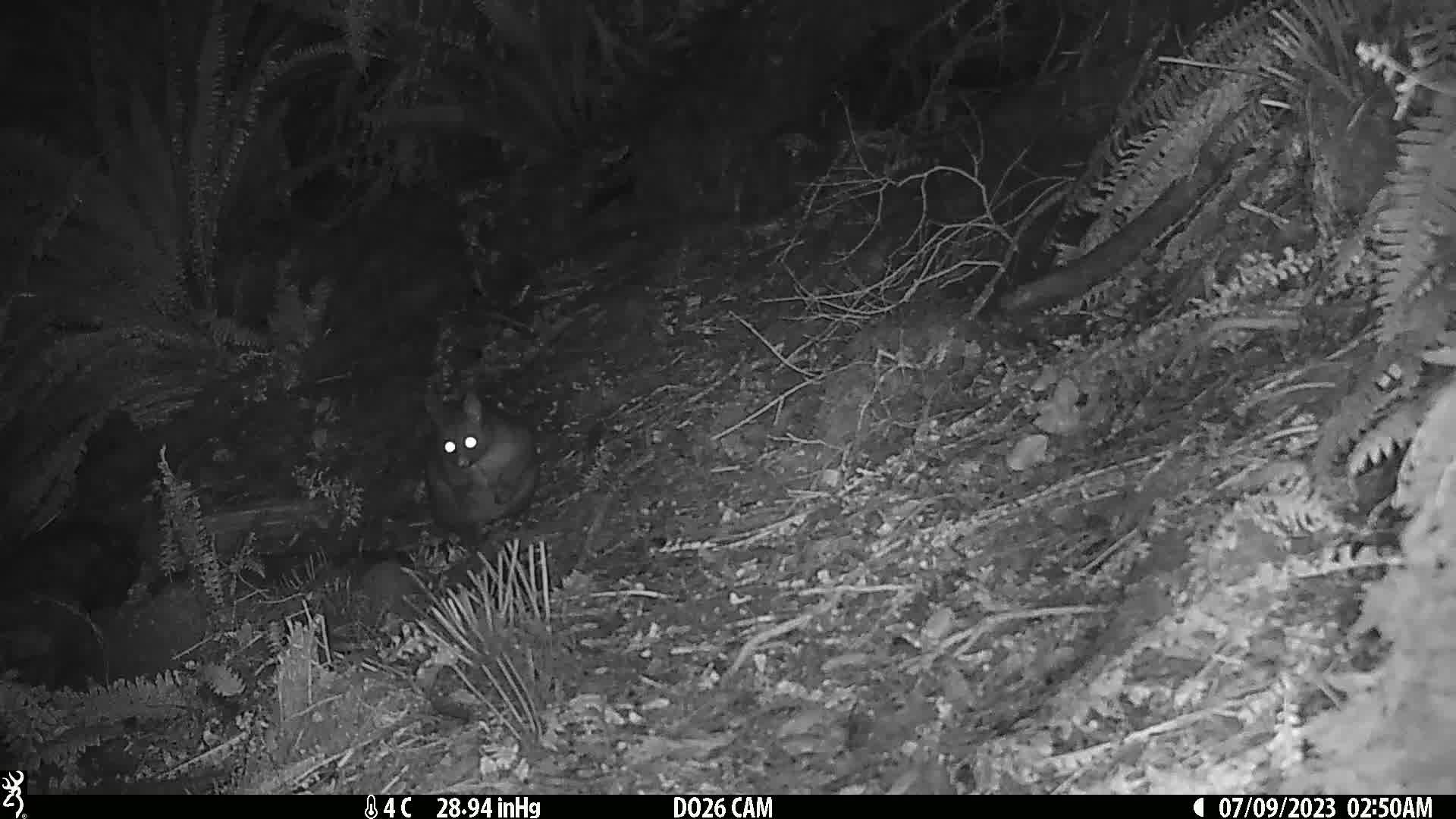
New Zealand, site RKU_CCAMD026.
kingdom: Animalia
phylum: Chordata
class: Mammalia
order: Diprotodontia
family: Phalangeridae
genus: Trichosurus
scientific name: Trichosurus vulpecula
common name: common brushtail possum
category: possum